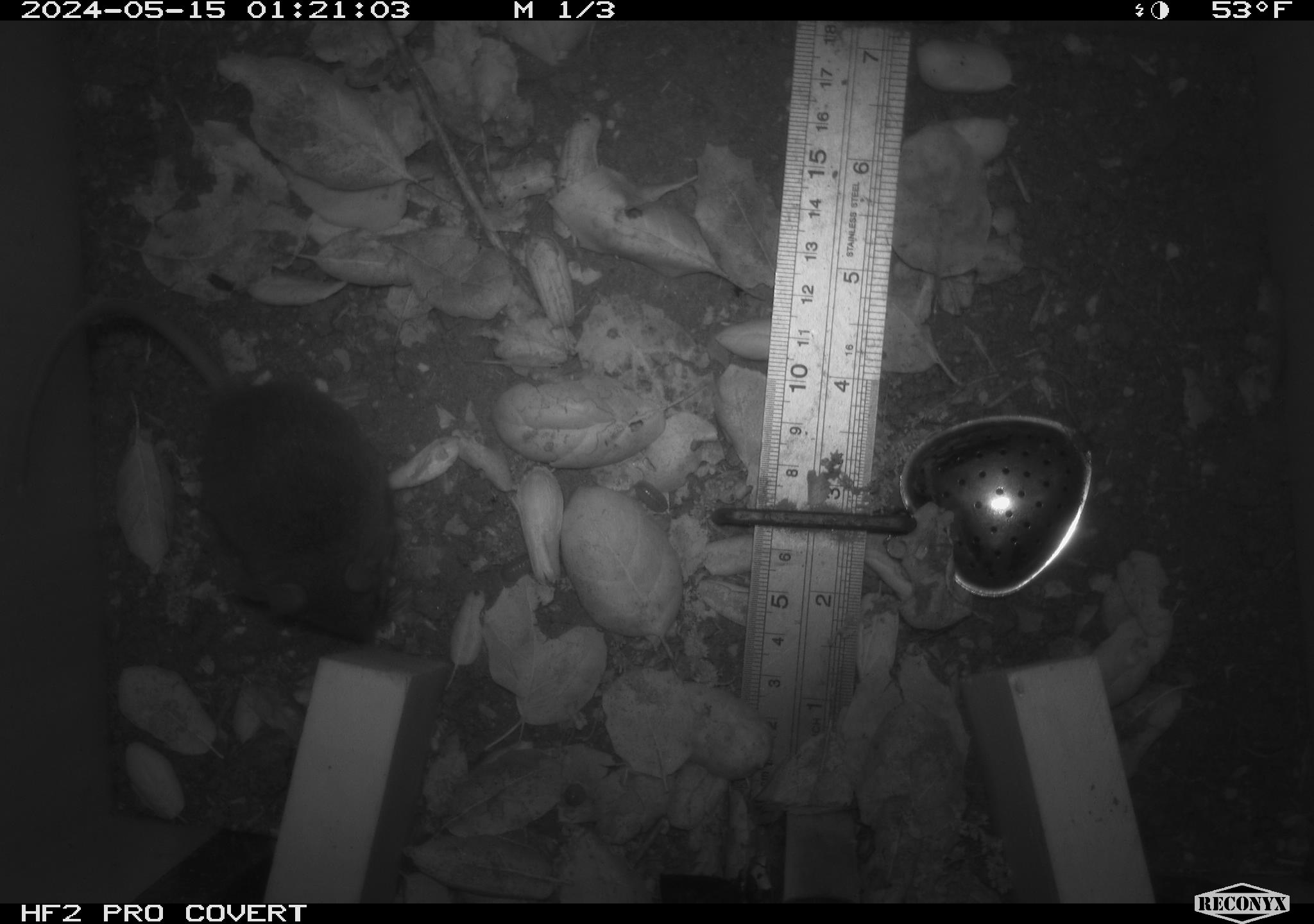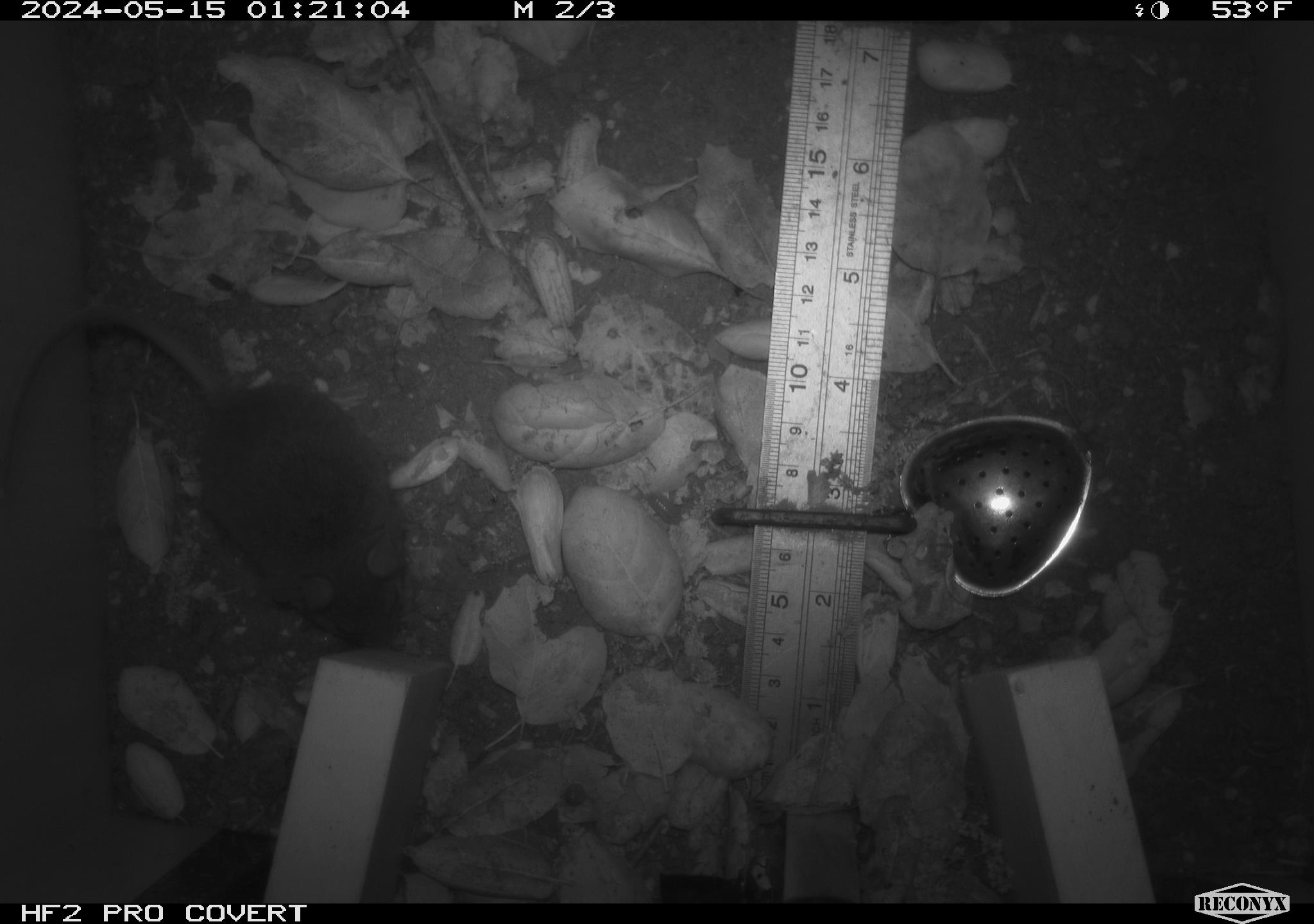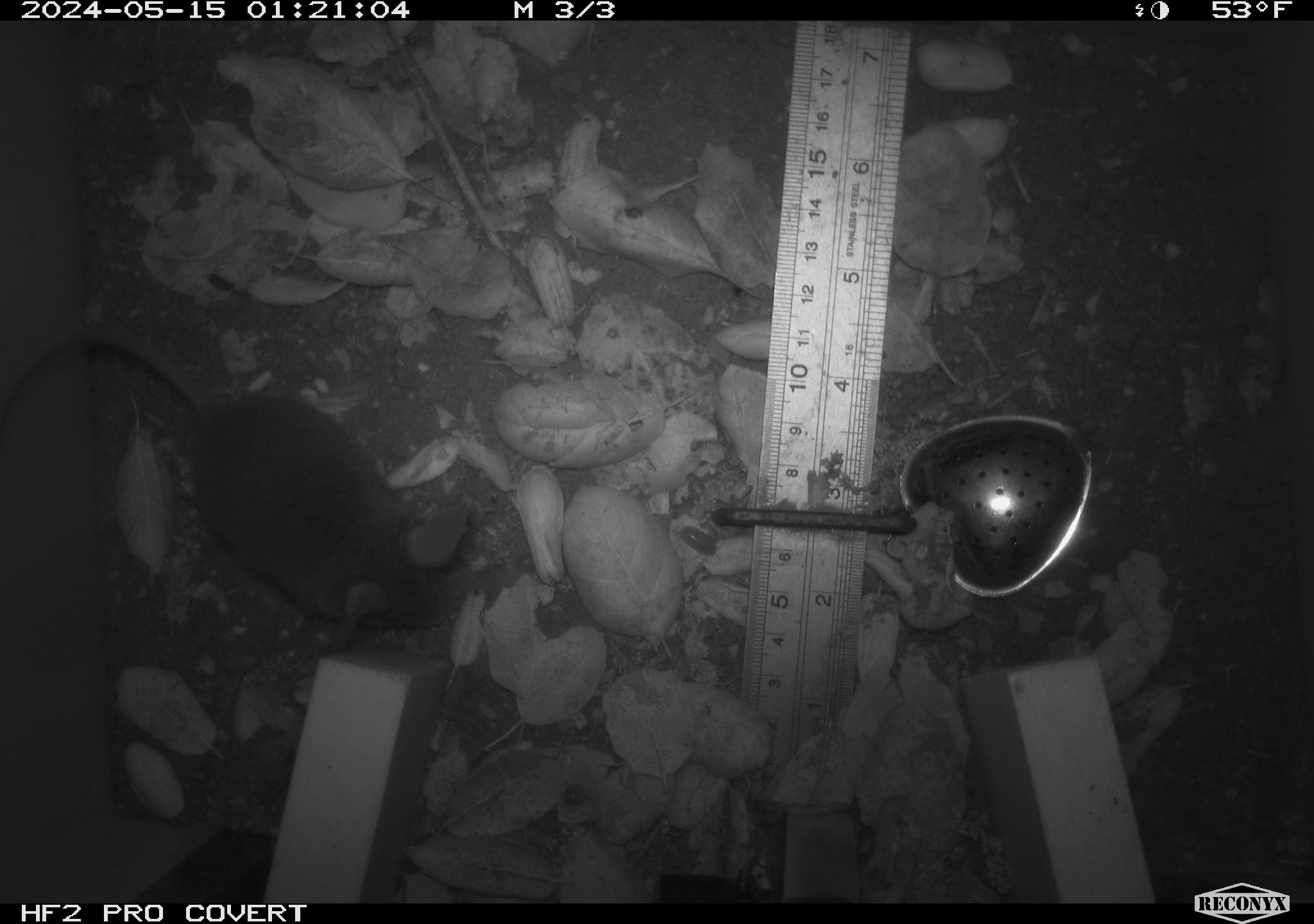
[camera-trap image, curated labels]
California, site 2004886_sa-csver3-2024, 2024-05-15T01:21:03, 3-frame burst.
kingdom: Animalia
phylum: Chordata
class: Mammalia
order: Rodentia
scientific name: Rodentia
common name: rodent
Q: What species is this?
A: Rodent (Rodentia).